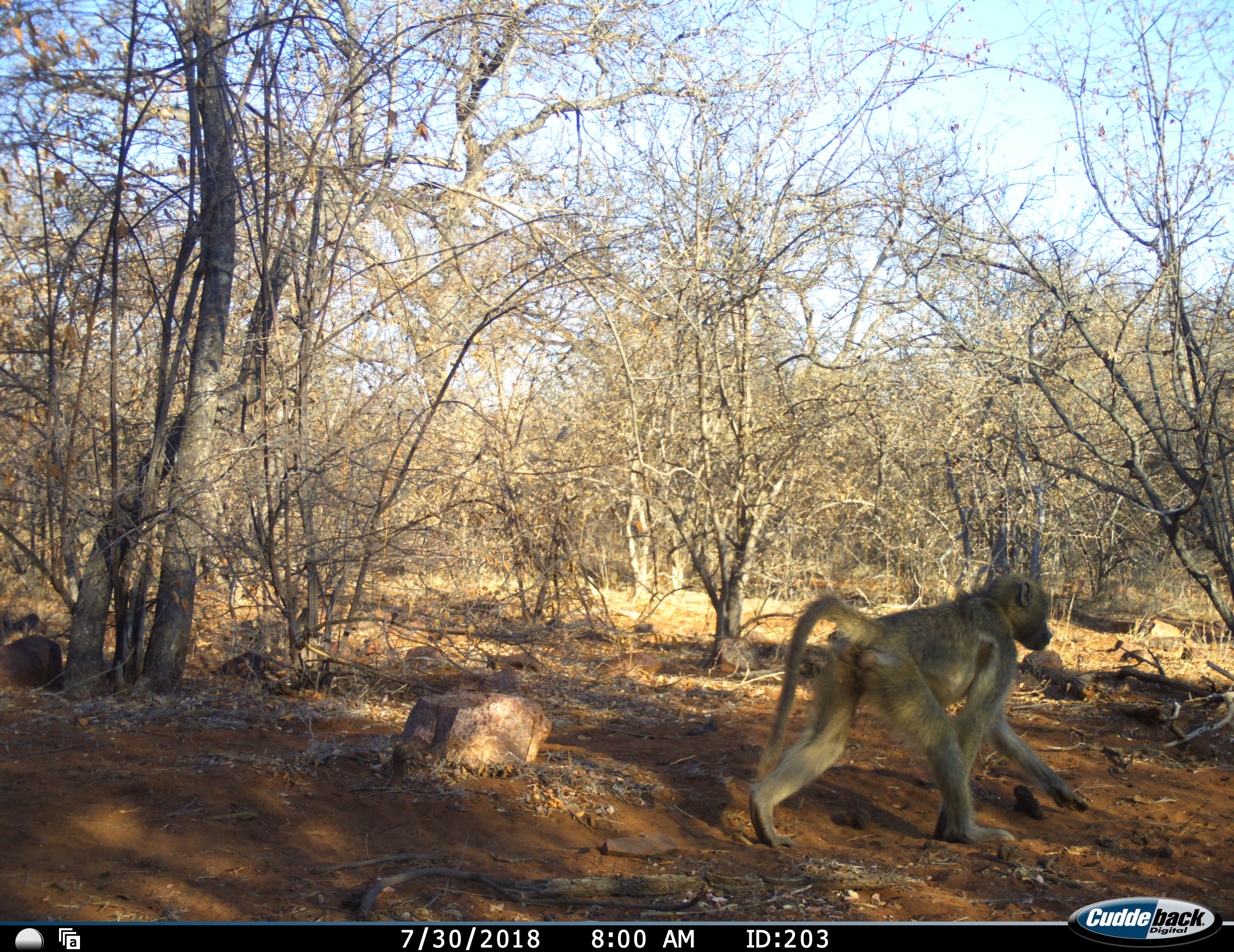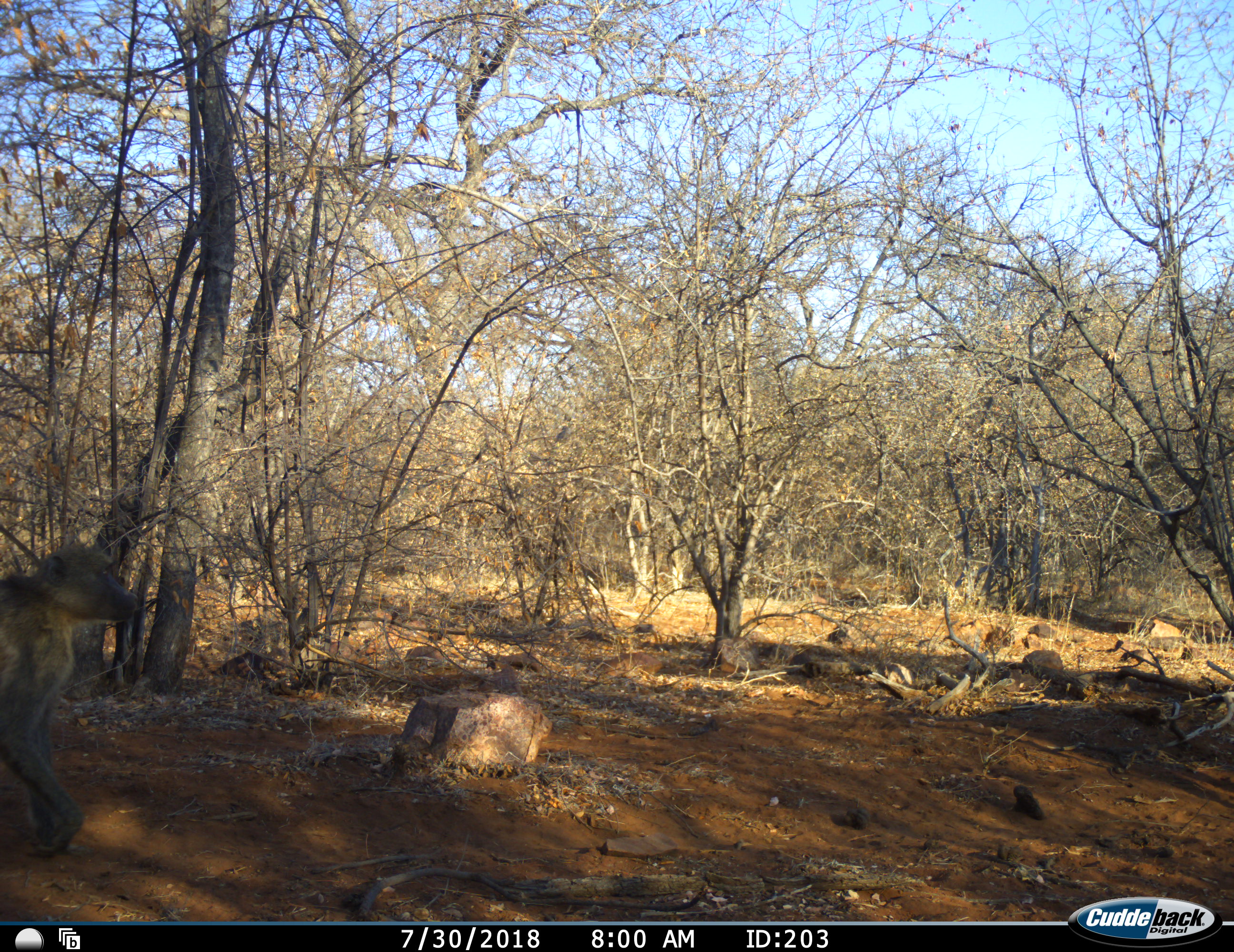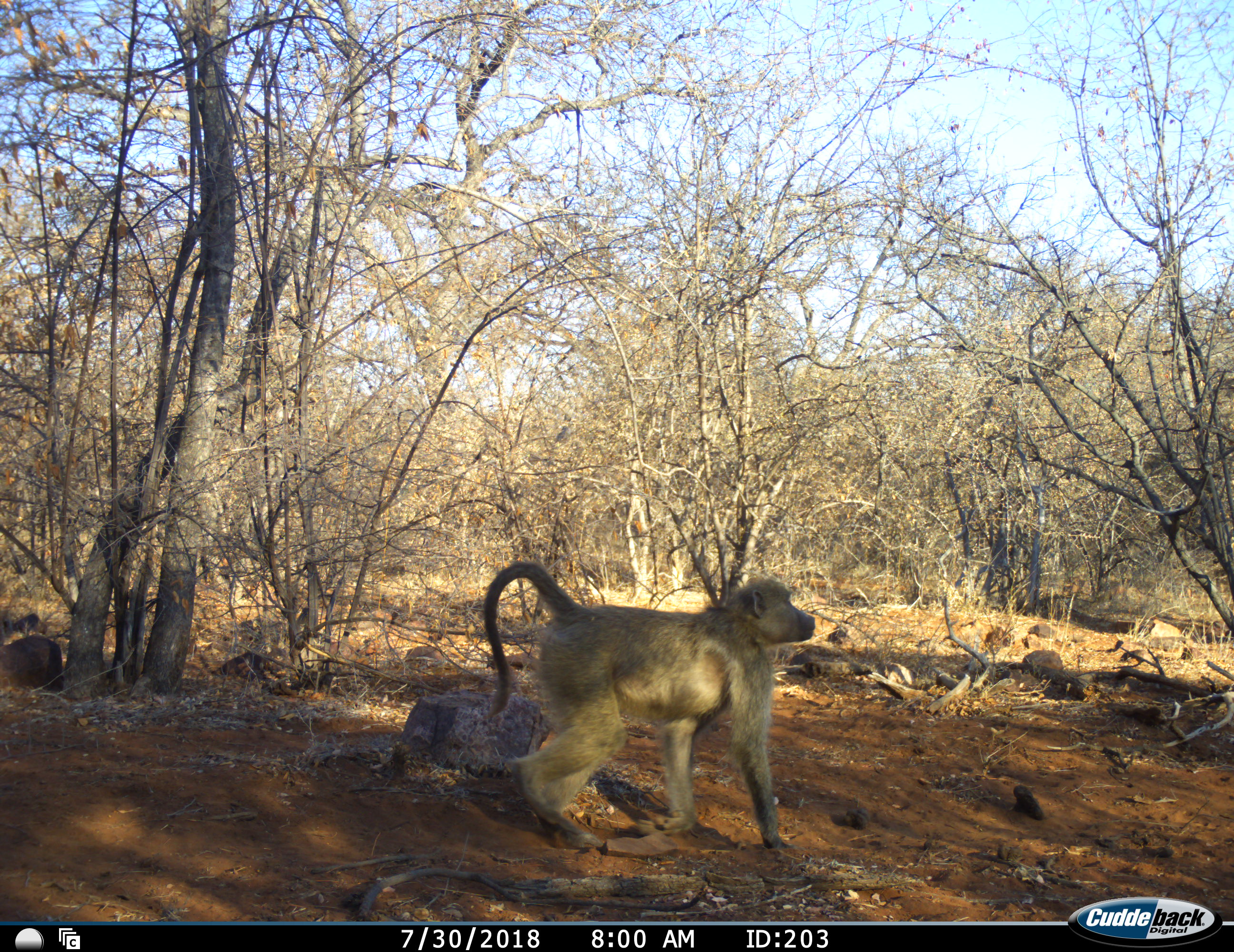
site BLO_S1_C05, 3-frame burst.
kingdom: Animalia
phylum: Chordata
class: Mammalia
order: Primates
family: Cercopithecidae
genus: Papio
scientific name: Papio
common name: baboon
Baboon (Papio), count 2. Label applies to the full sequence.